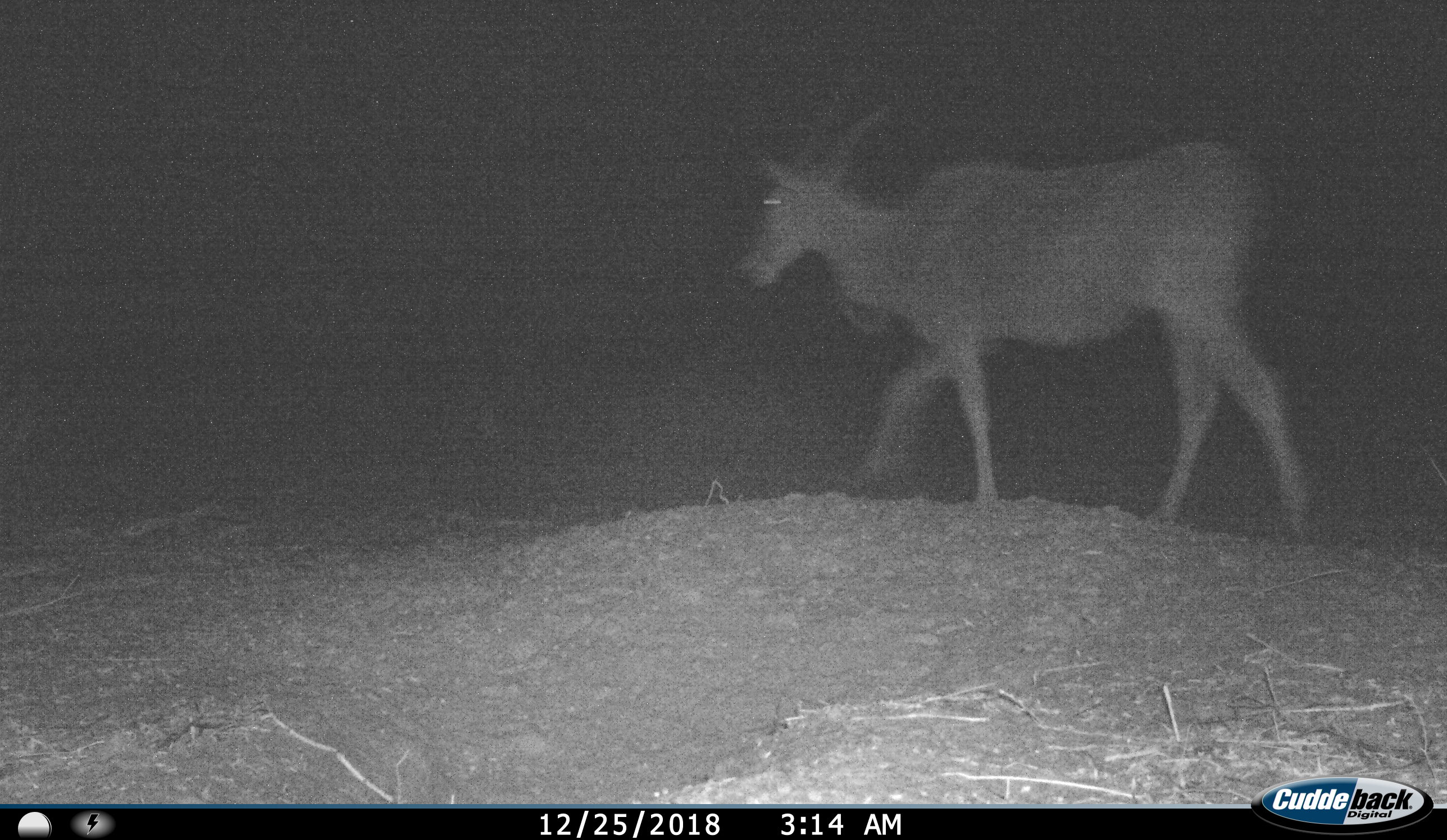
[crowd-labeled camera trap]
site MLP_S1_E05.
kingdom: Animalia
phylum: Chordata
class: Mammalia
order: Artiodactyla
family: Bovidae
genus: Tragelaphus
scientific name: Tragelaphus oryx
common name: eland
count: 1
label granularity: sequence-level